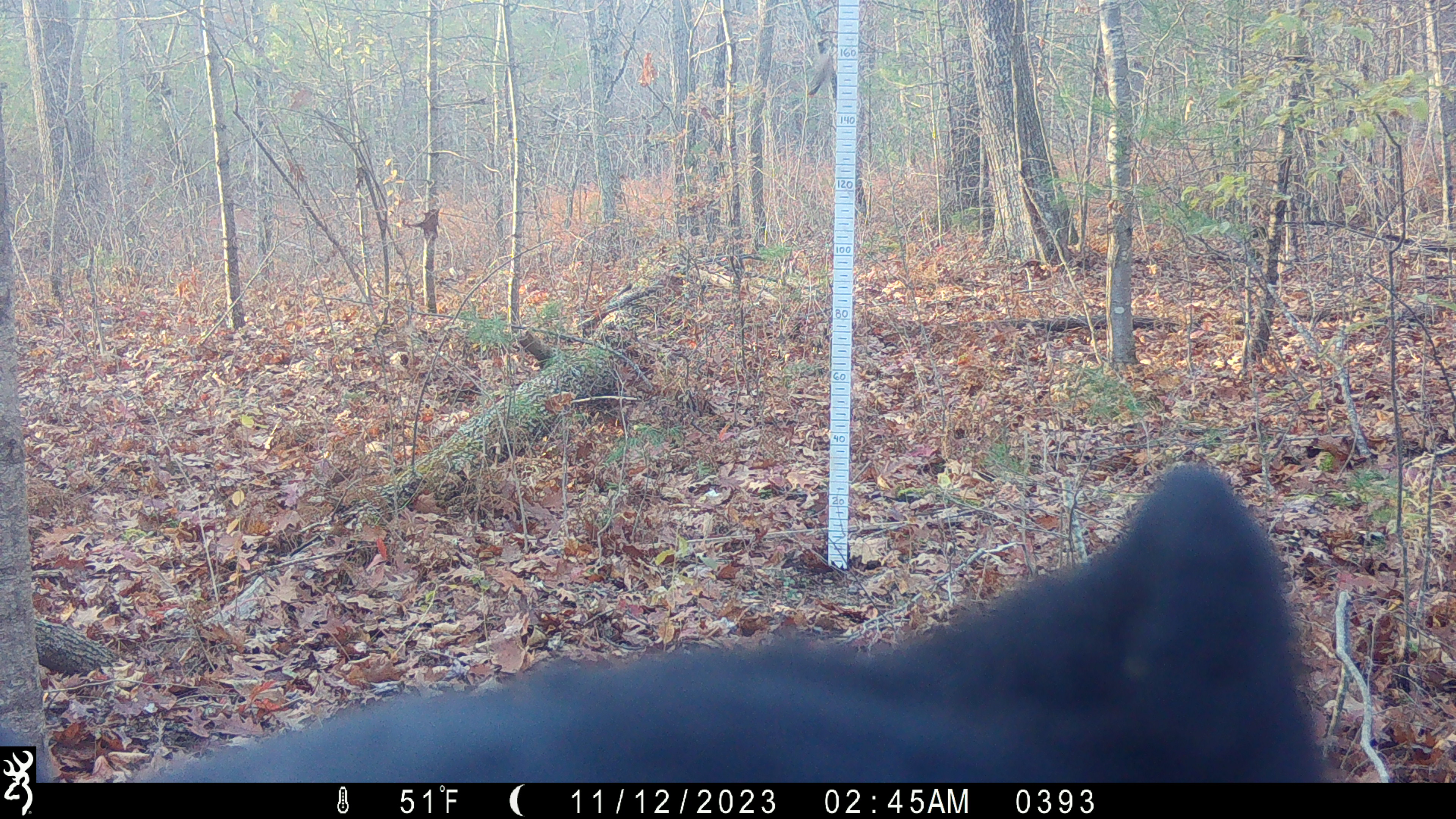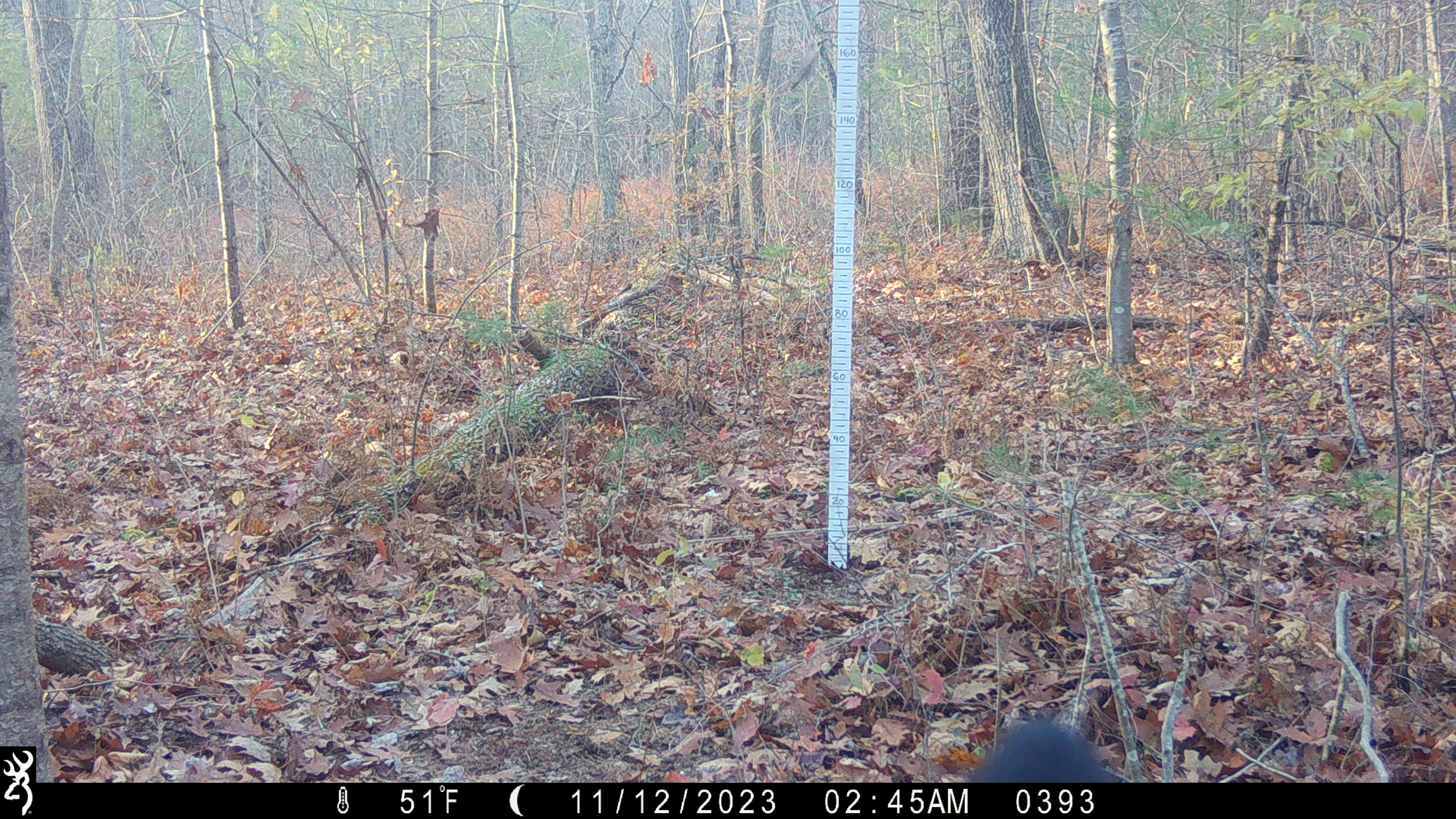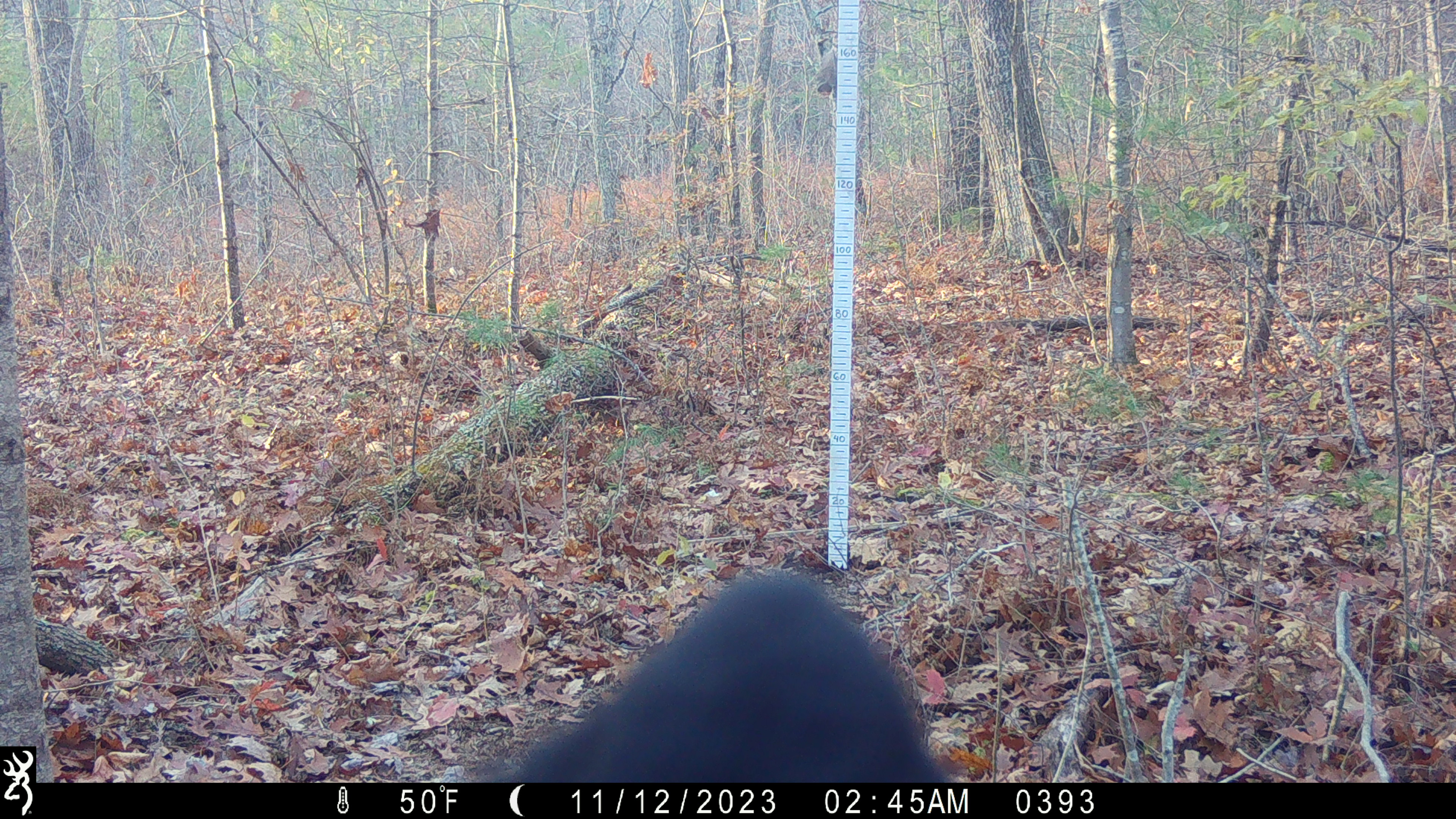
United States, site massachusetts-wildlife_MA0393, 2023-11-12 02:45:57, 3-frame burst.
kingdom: Animalia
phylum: Chordata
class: Mammalia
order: Carnivora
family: Ursidae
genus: Ursus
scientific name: Ursus americanus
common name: black bear